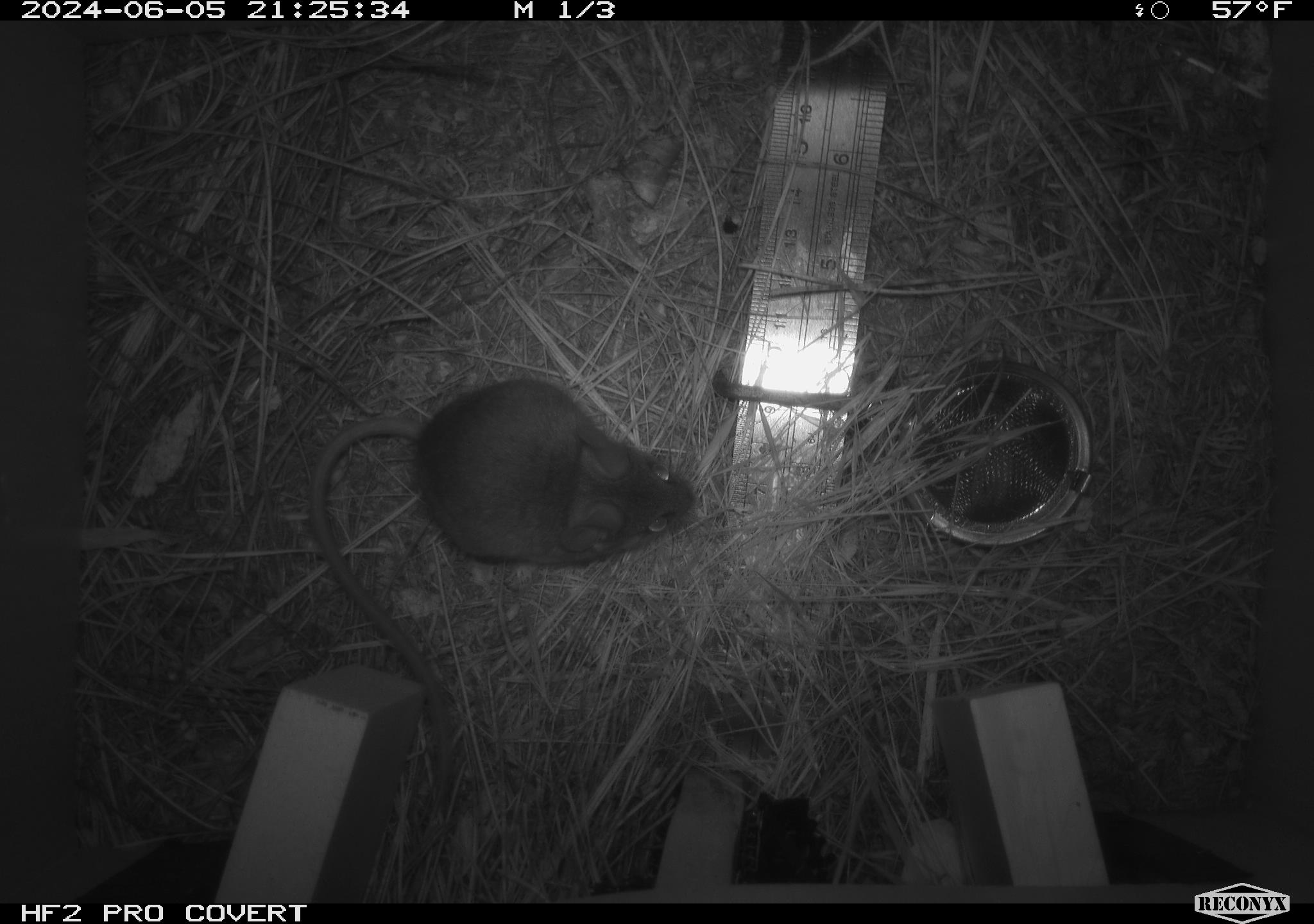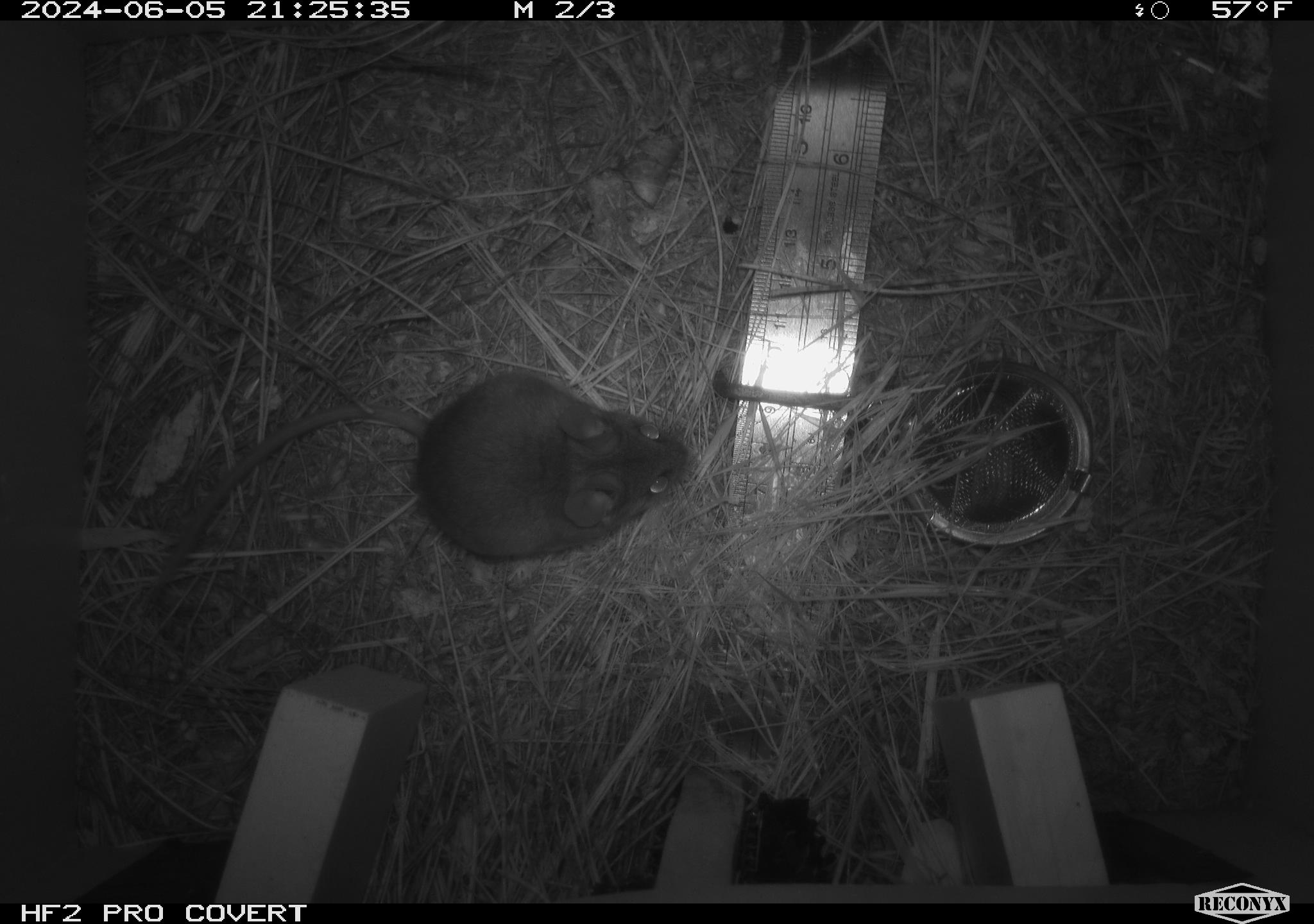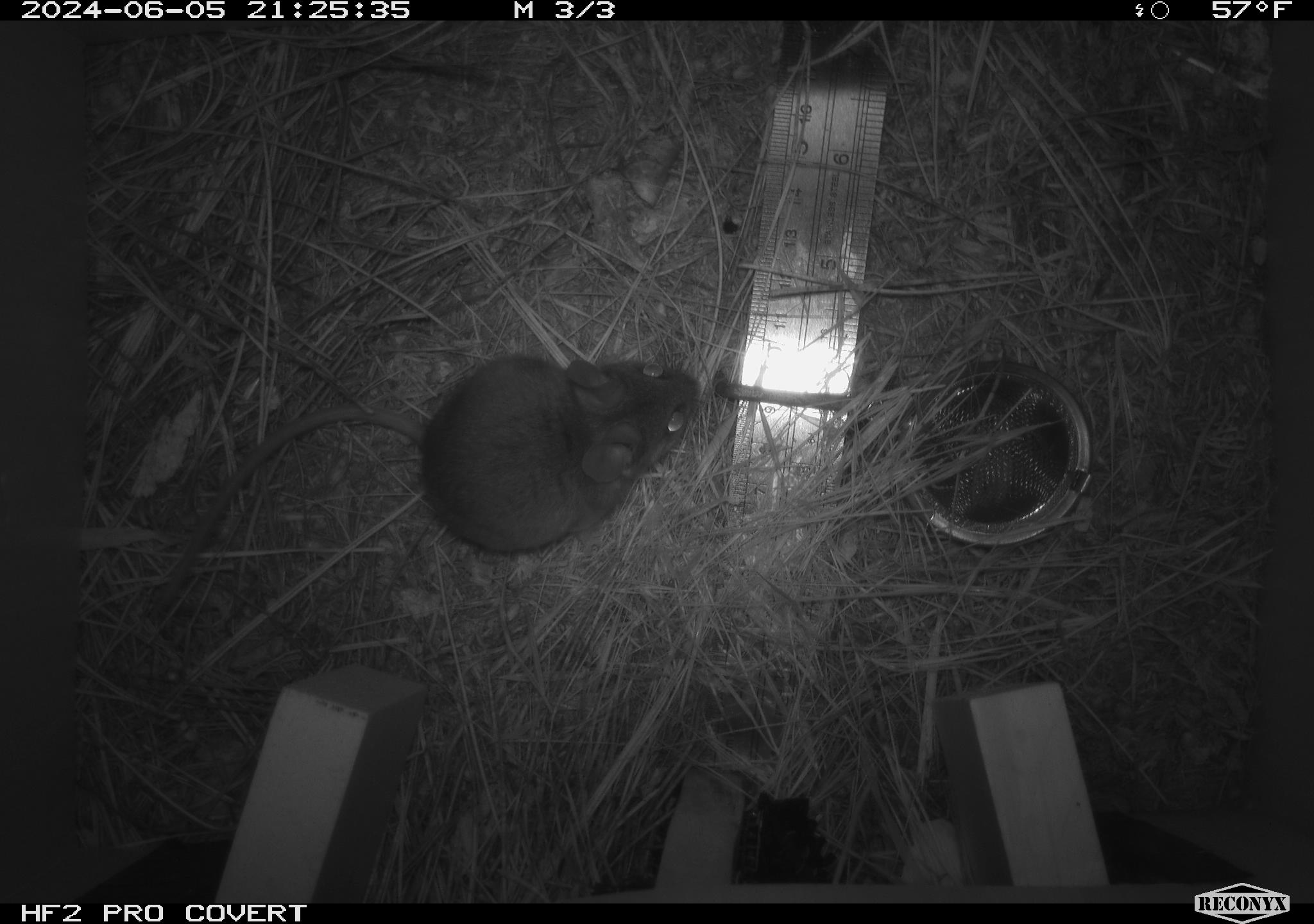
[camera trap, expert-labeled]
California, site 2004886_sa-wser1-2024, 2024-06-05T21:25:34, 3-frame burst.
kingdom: Animalia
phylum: Chordata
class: Mammalia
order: Rodentia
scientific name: Rodentia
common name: mouse species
Mouse species (Rodentia).